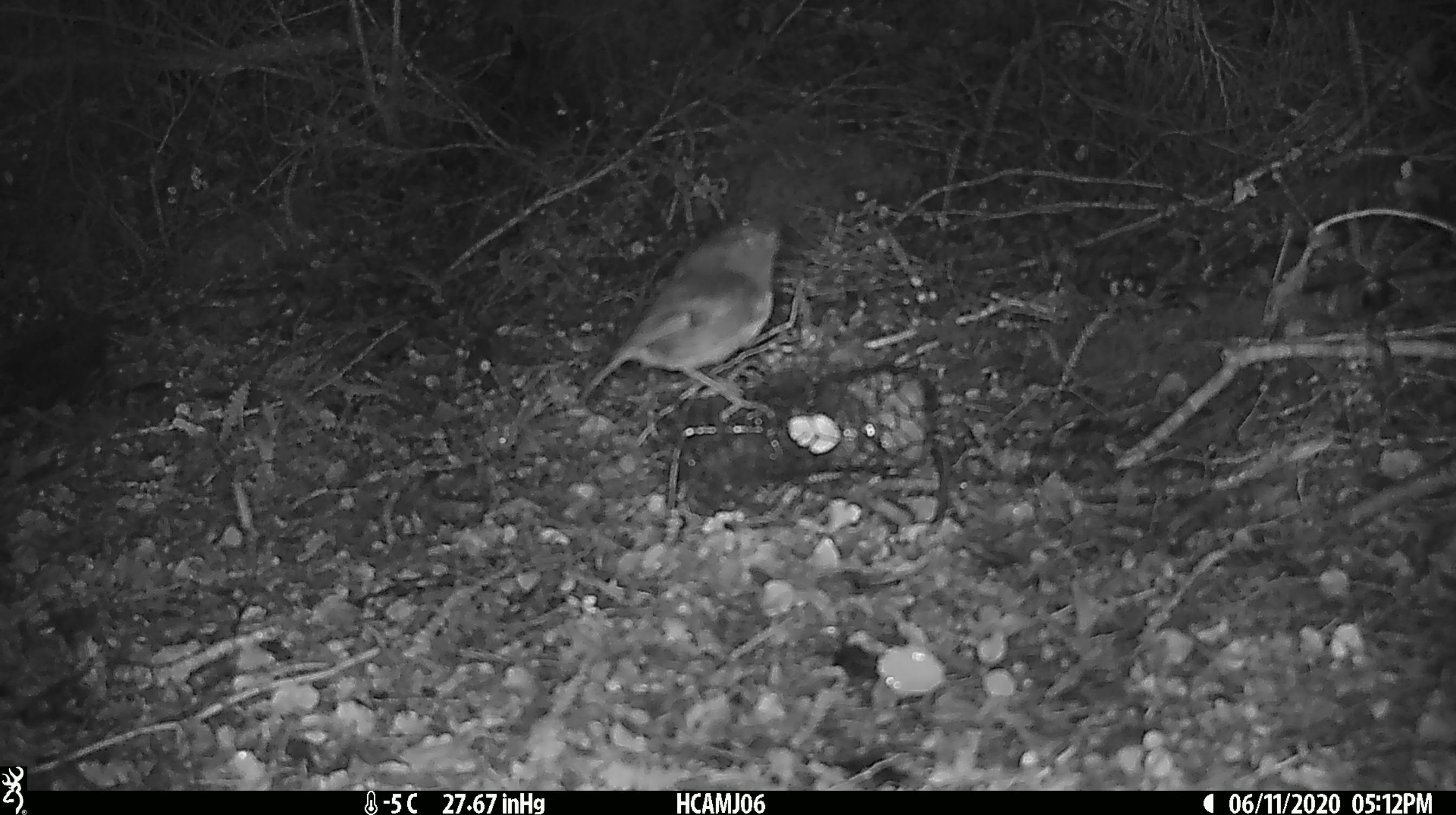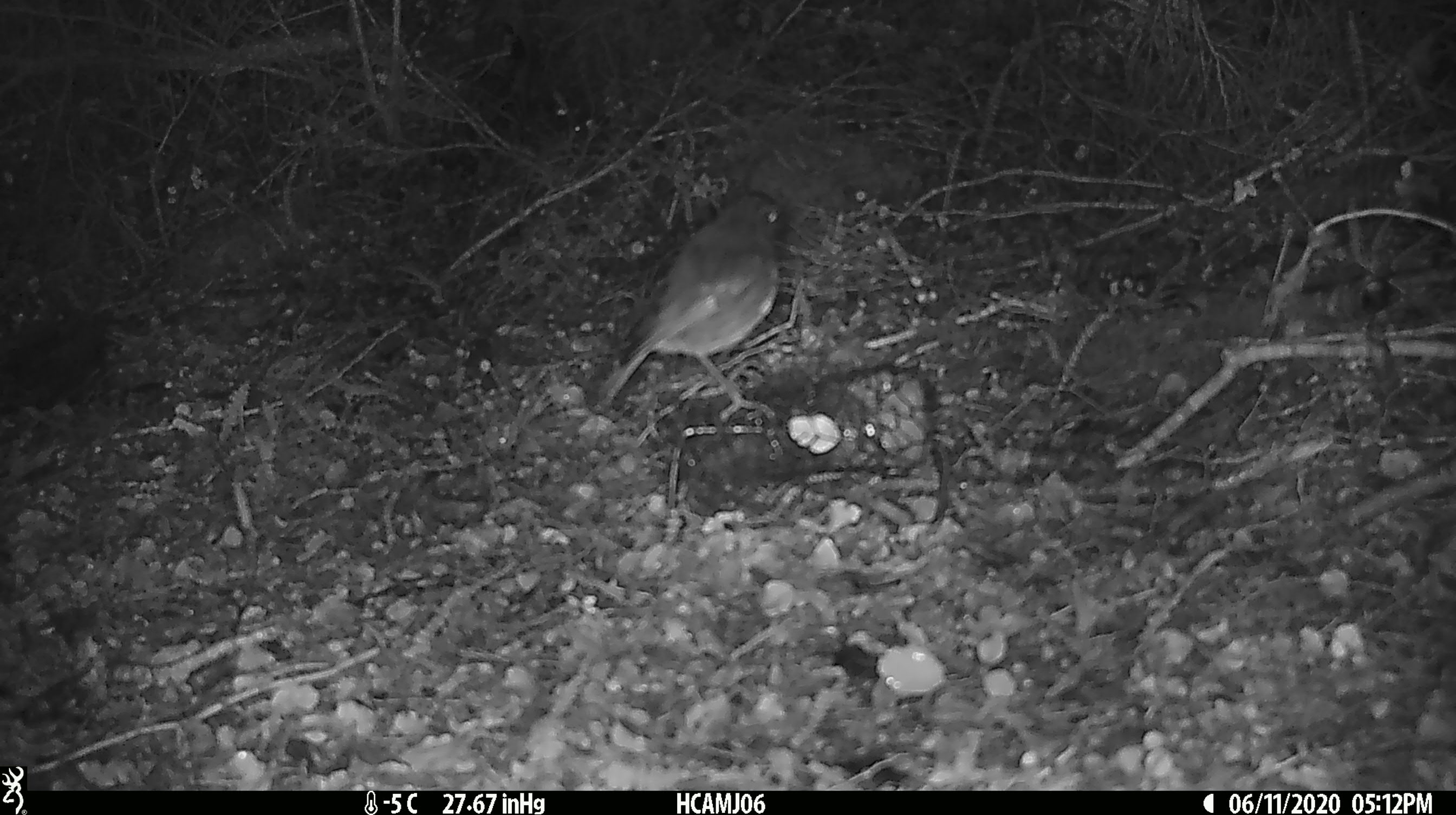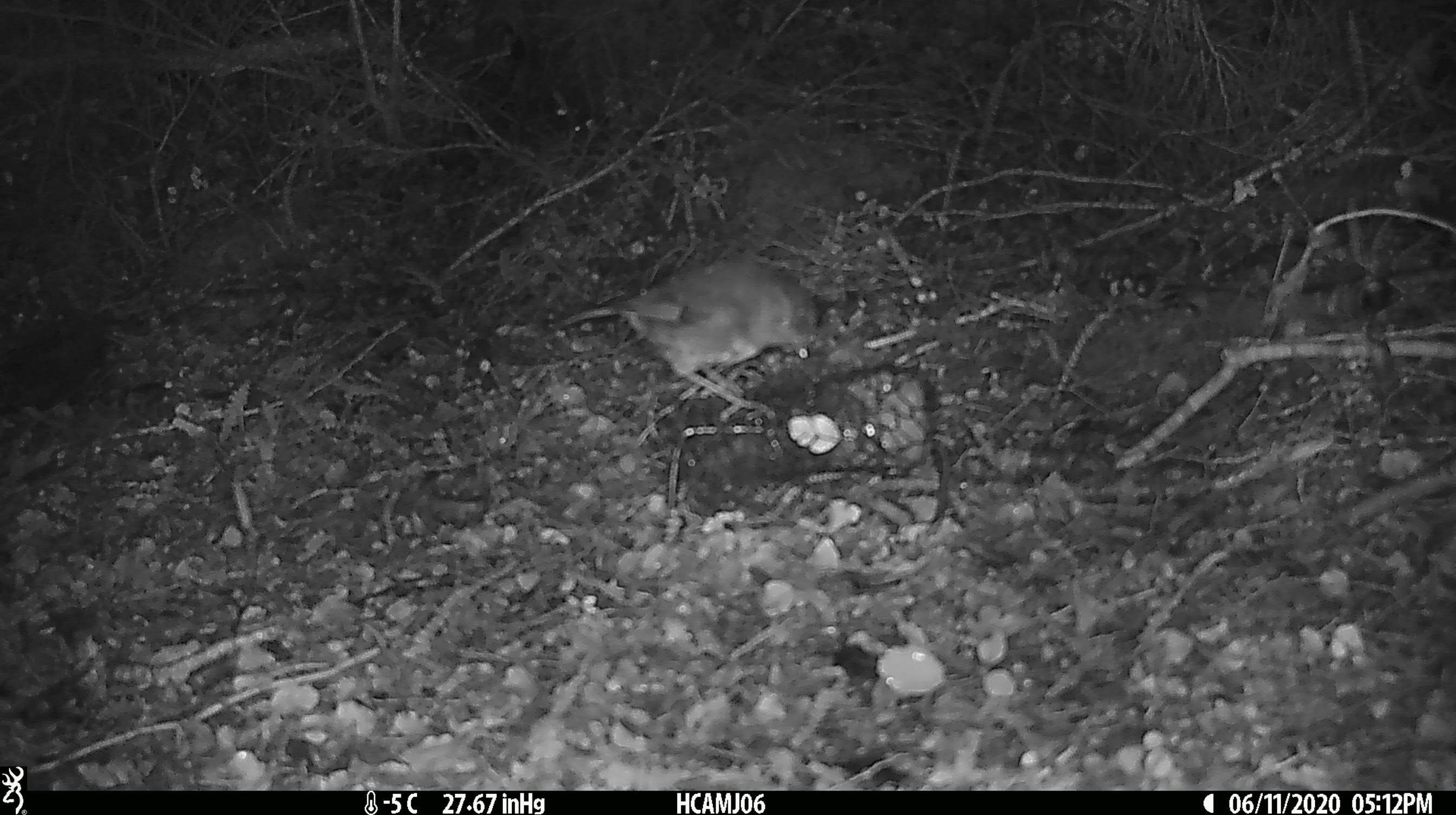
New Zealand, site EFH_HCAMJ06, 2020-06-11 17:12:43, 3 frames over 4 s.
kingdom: Animalia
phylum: Chordata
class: Aves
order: Passeriformes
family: Petroicidae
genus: Petroica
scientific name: Petroica australis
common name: new zealand robin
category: robin